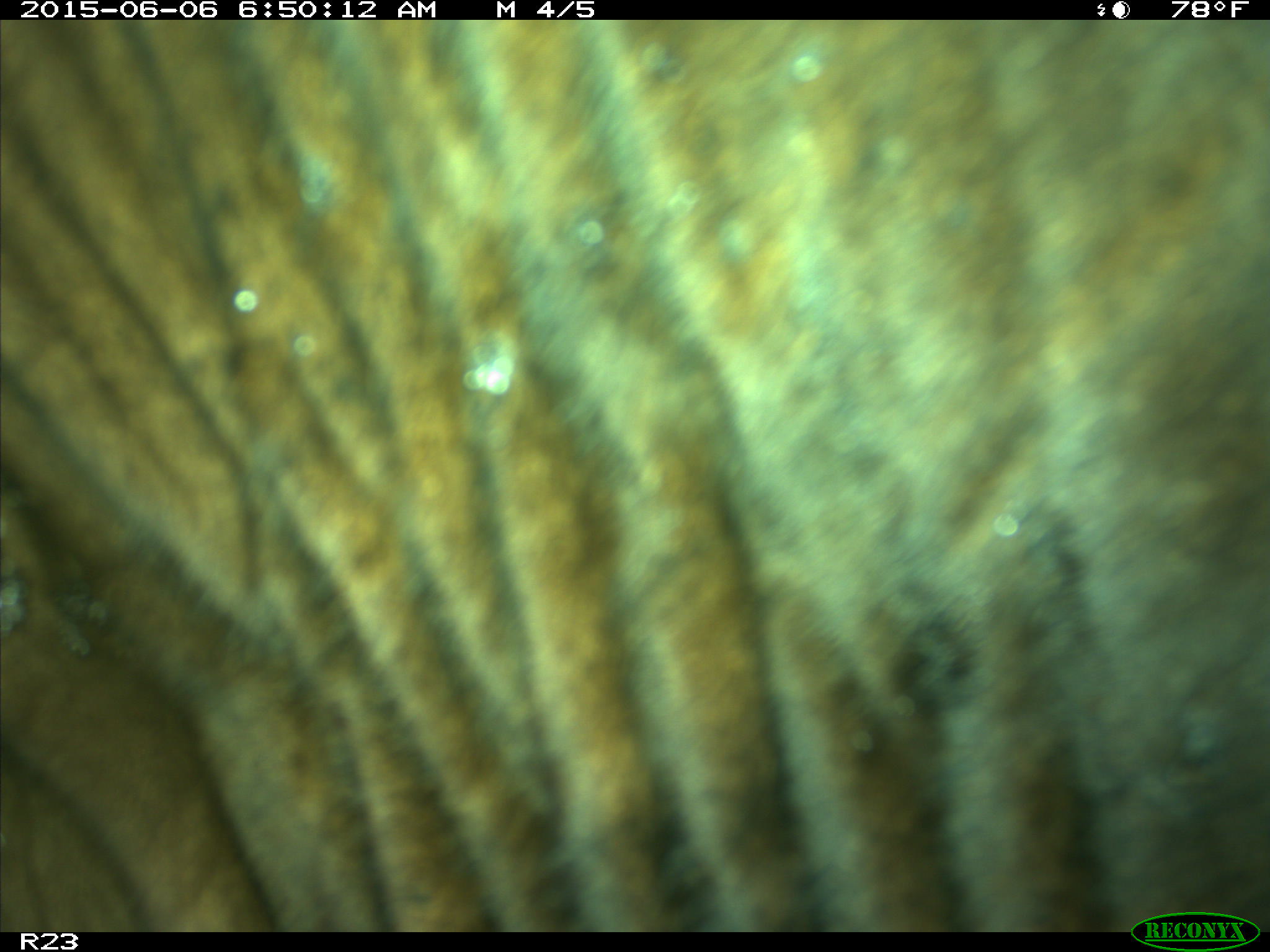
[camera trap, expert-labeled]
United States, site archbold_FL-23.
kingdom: Animalia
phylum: Chordata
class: Mammalia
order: Artiodactyla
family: Bovidae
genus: Bos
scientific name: Bos taurus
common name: domestic cow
Bos taurus (domestic cow).